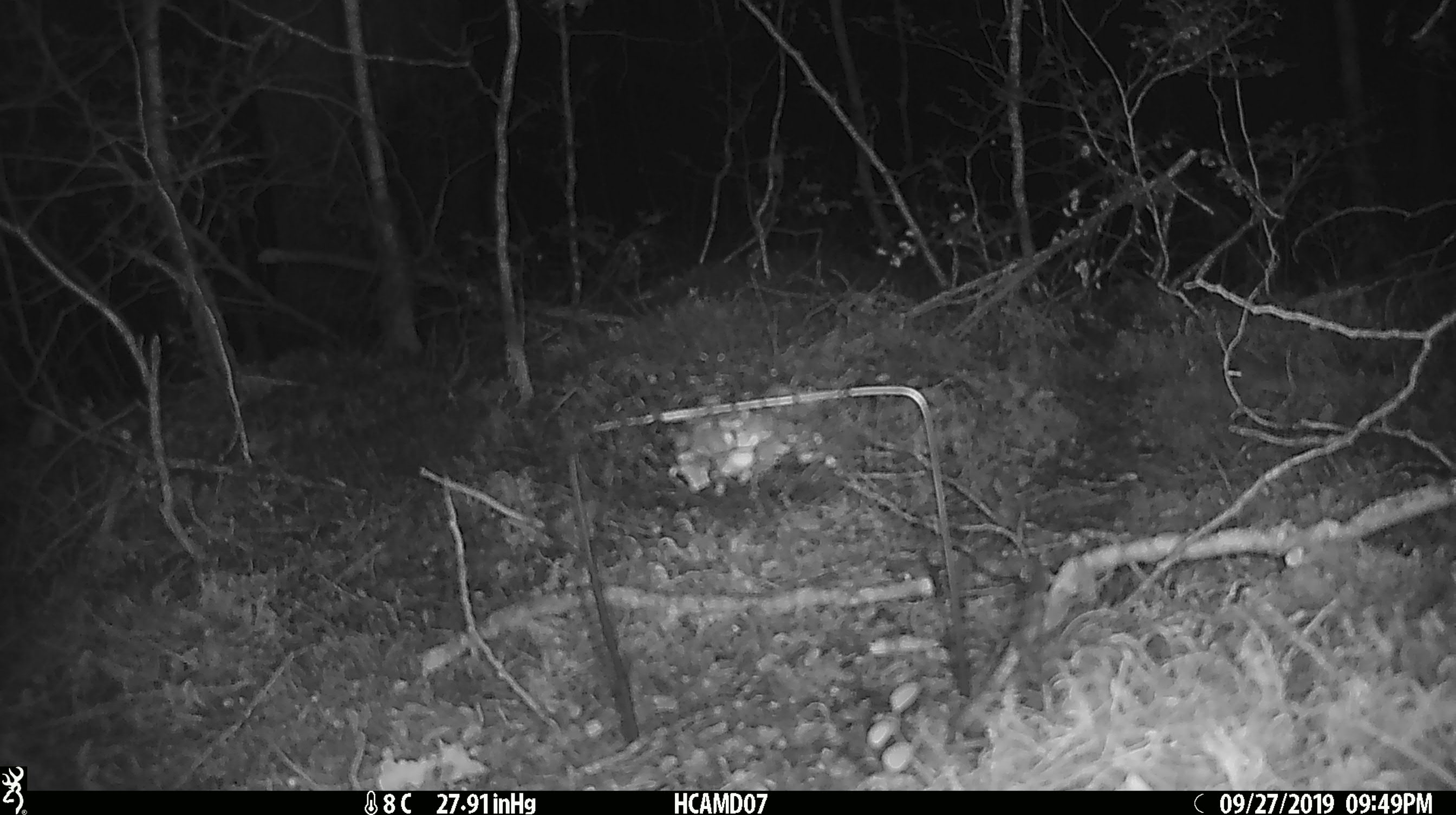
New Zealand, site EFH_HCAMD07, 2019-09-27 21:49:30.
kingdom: Animalia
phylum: Chordata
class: Mammalia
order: Rodentia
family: Muridae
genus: Mus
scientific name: Mus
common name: mouse